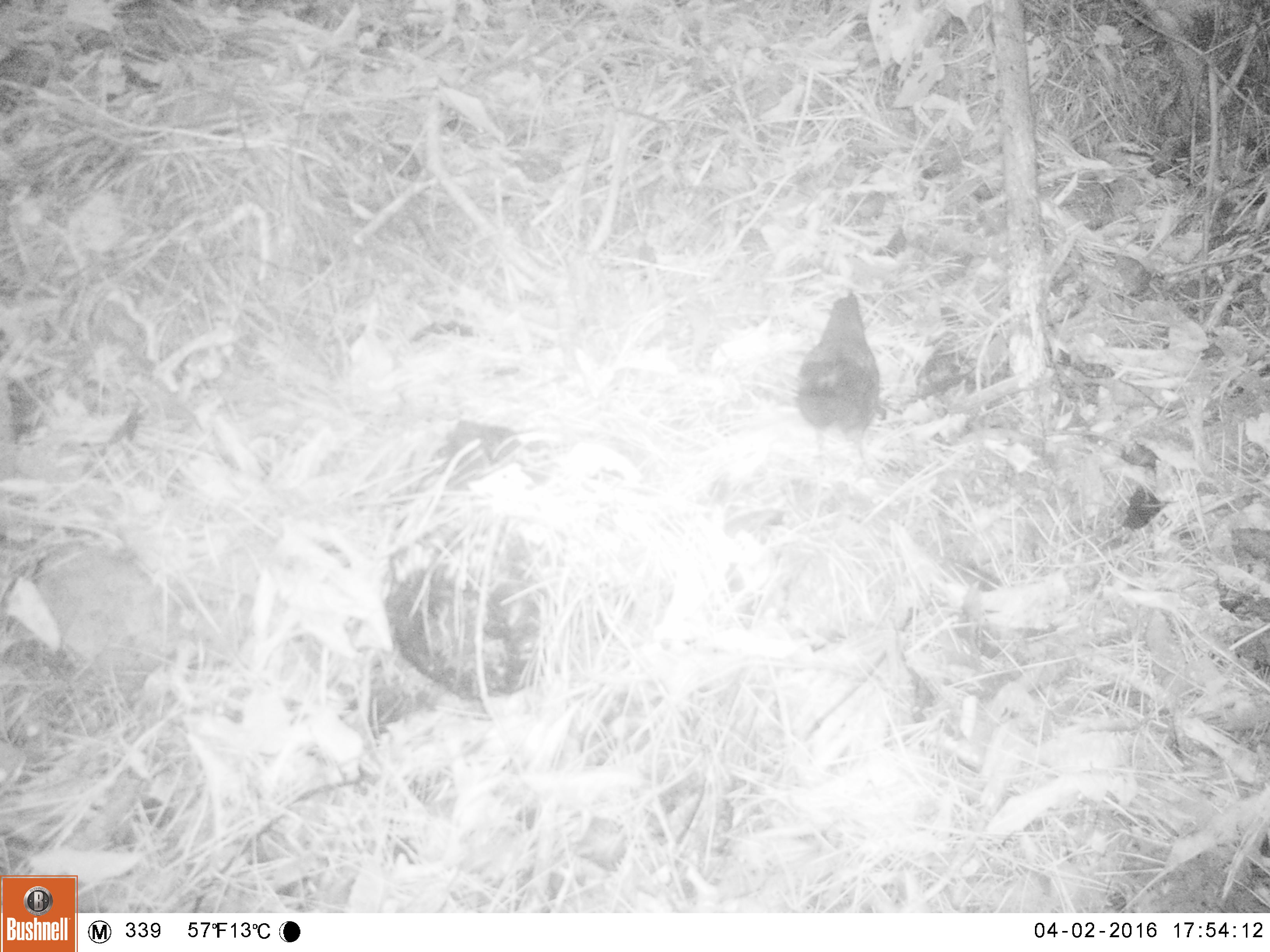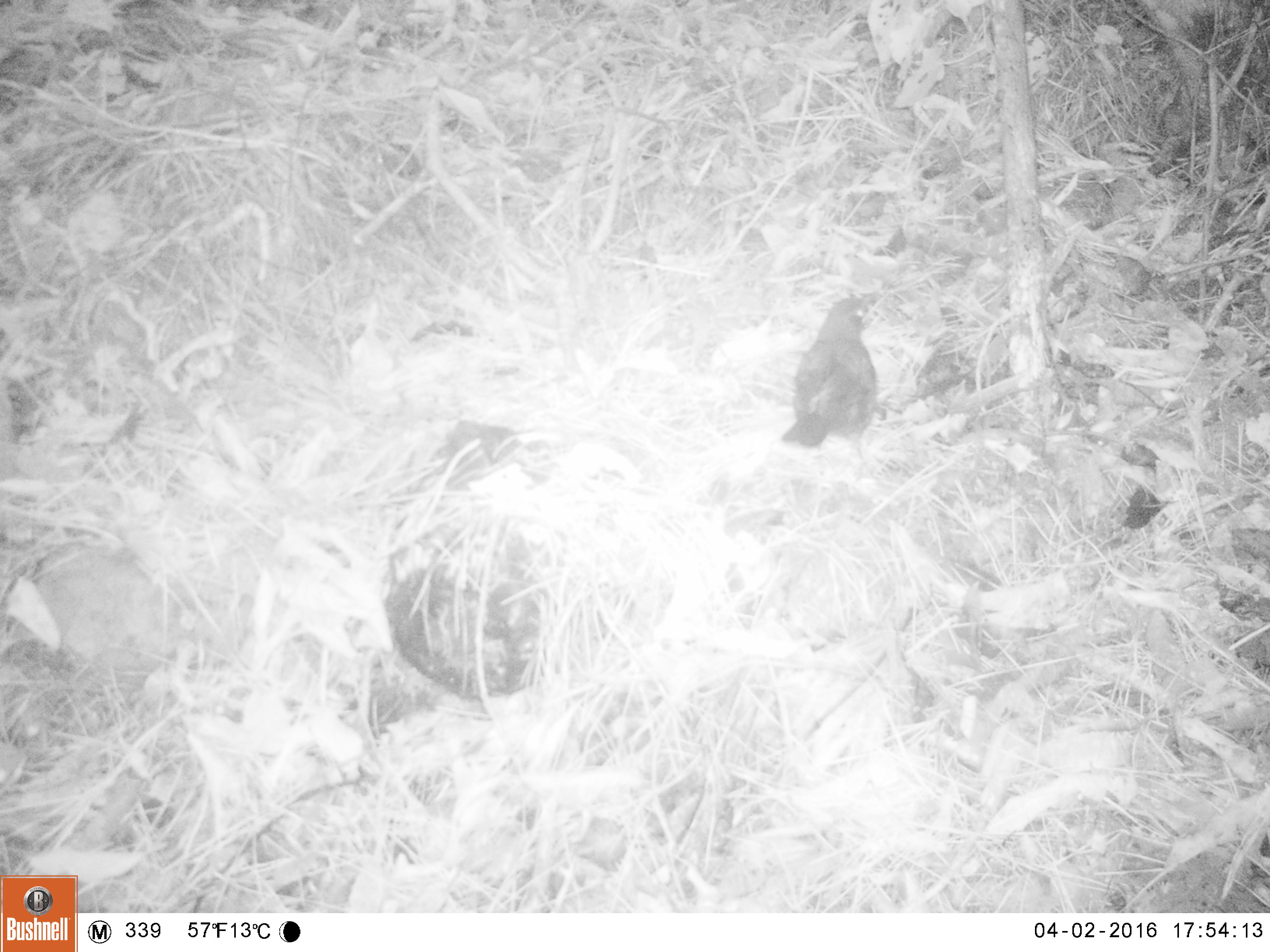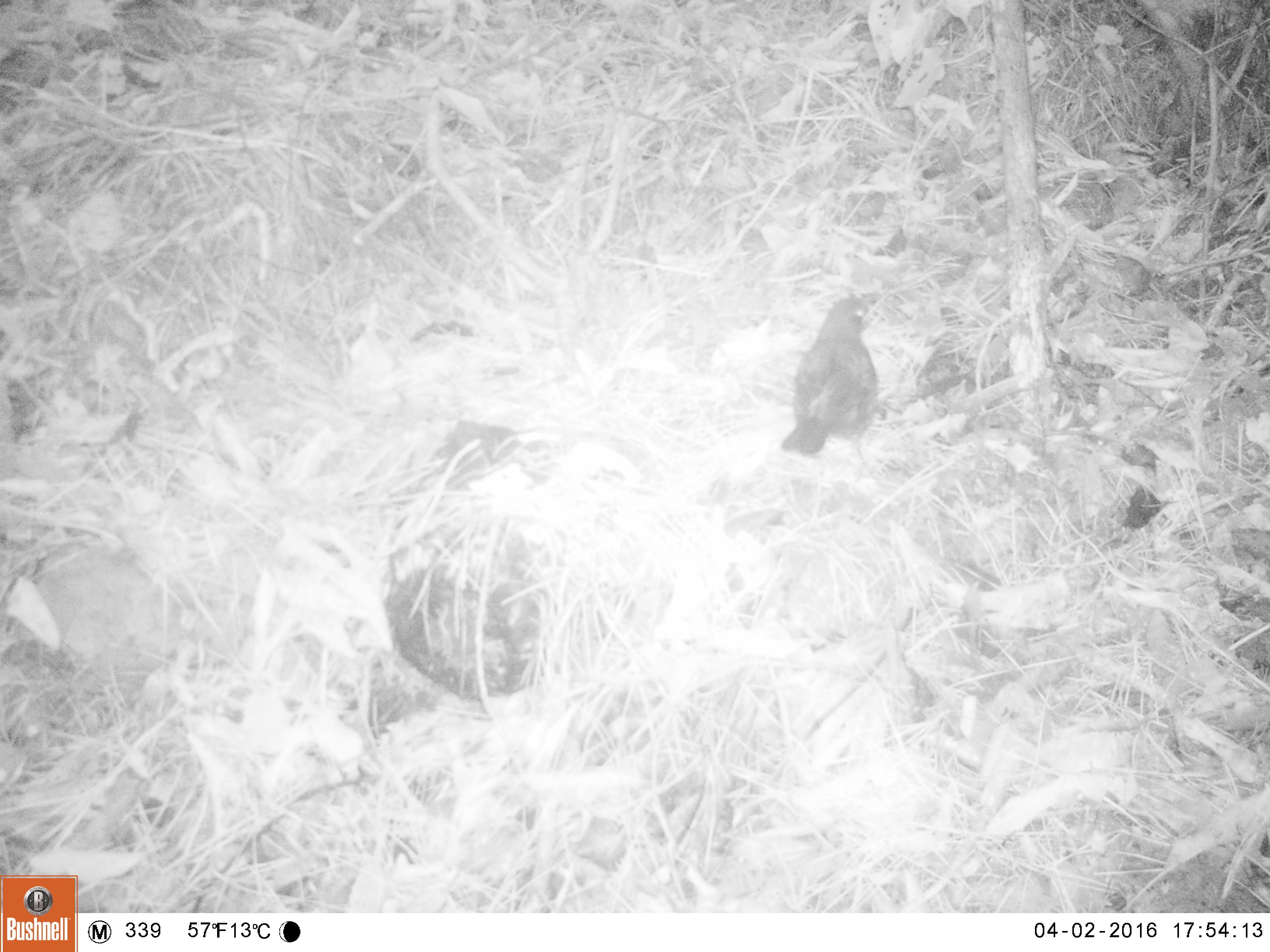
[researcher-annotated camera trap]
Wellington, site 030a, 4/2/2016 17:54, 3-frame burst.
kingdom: Animalia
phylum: Chordata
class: Aves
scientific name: Aves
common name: bird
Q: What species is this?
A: Bird (Aves).